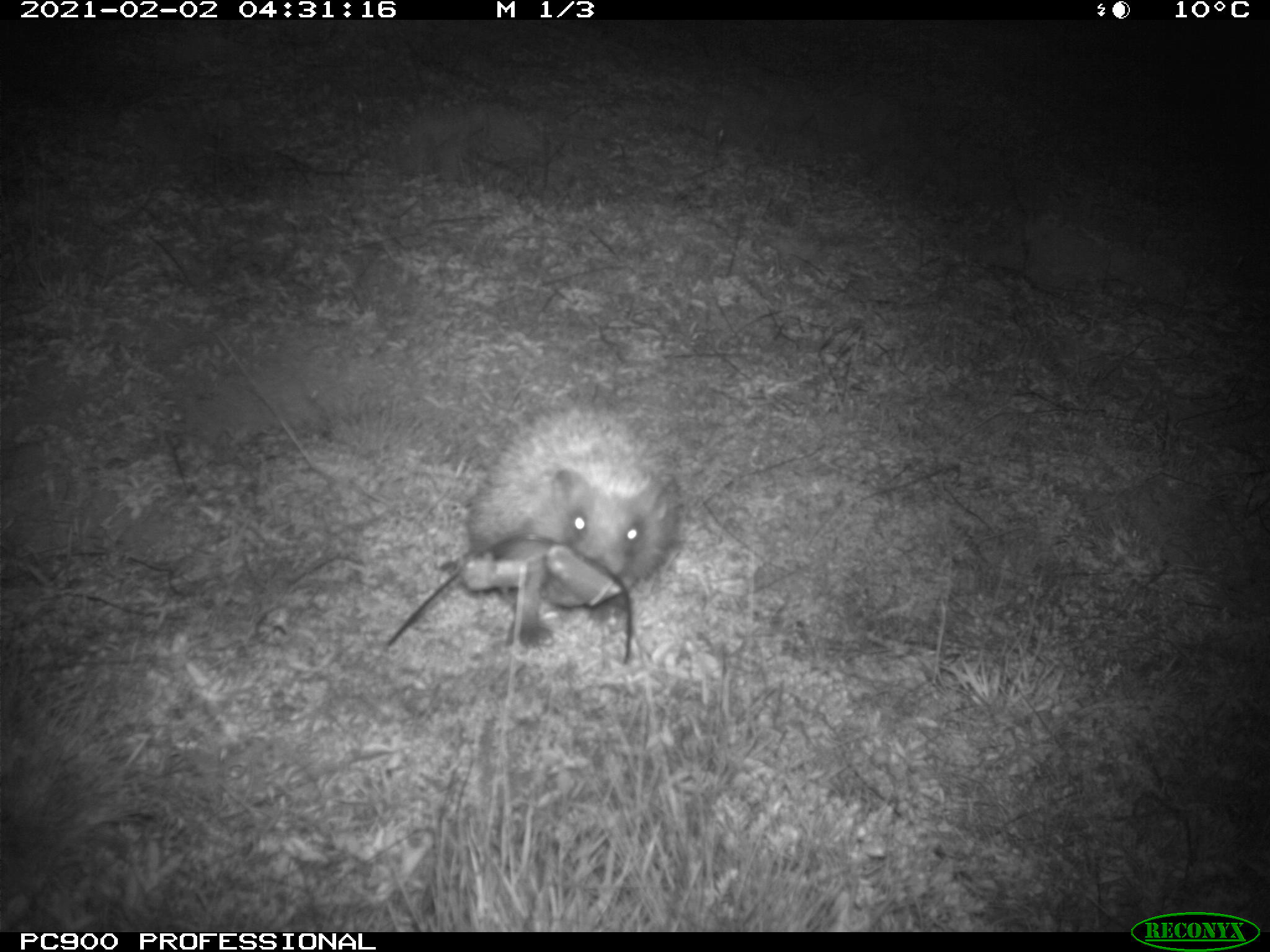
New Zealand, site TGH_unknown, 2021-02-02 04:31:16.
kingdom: Animalia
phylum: Chordata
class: Mammalia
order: Eulipotyphla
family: Erinaceidae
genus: Erinaceus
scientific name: Erinaceus europaeus europaeus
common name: european hedgehog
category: hedgehog